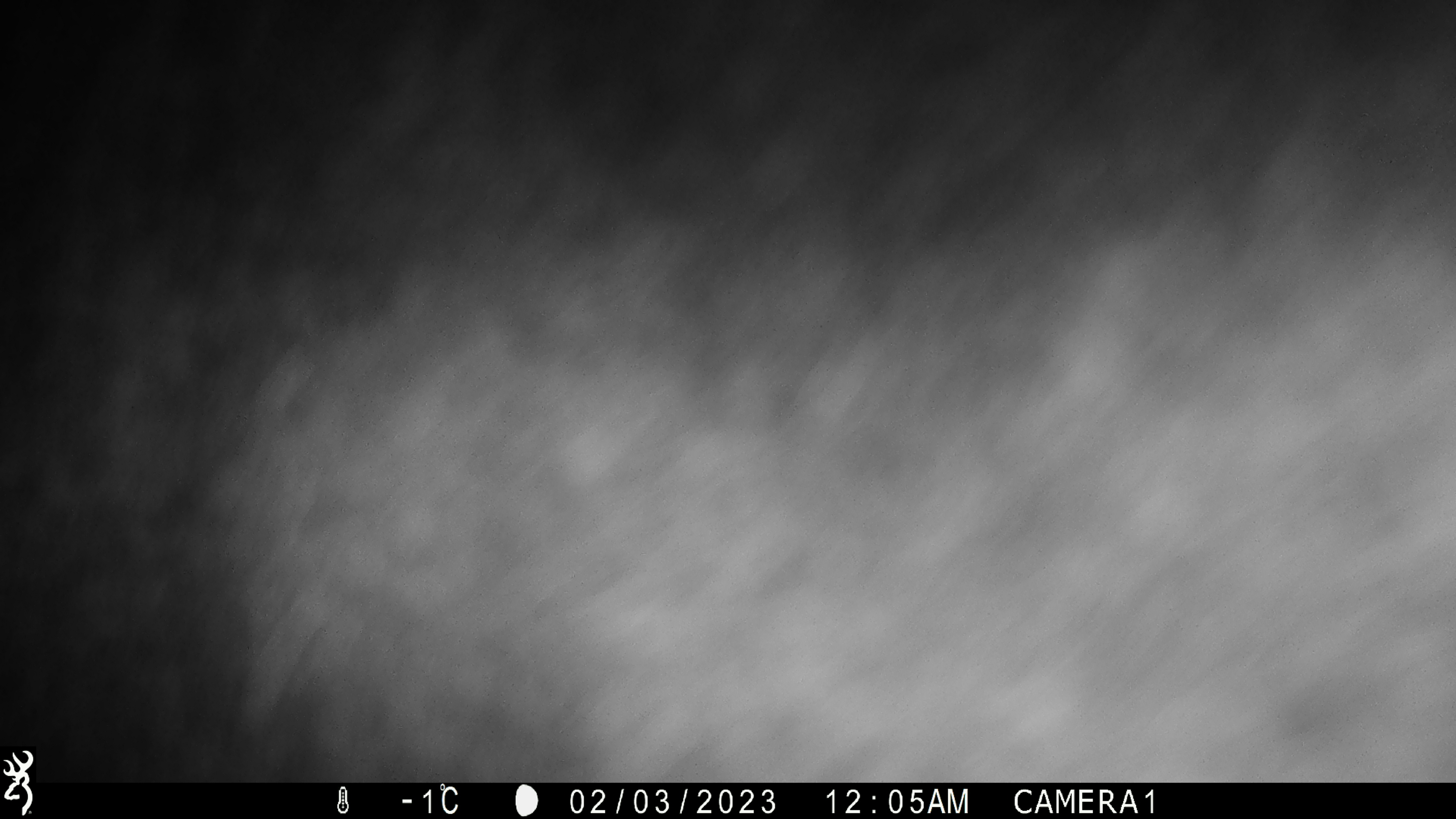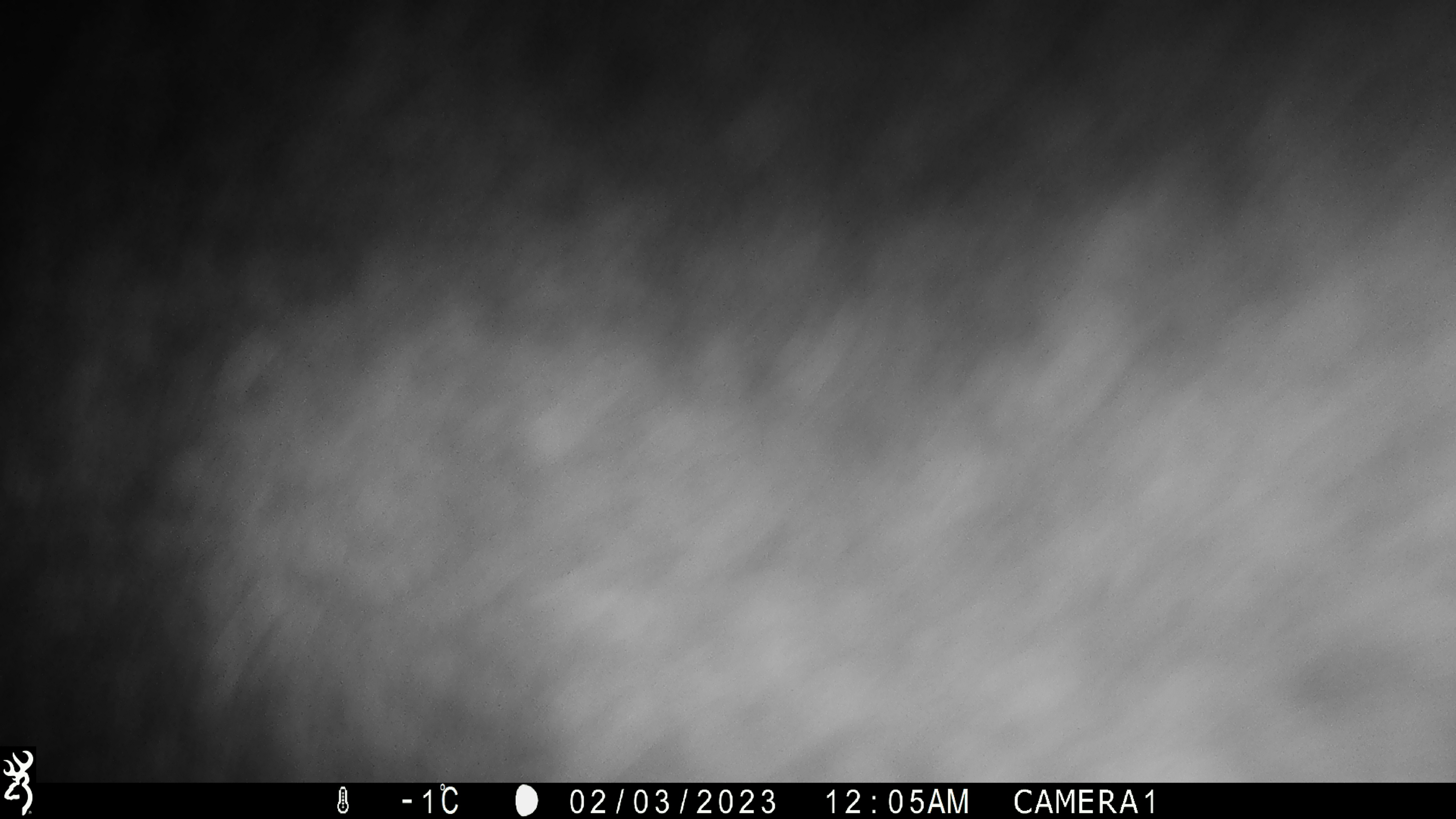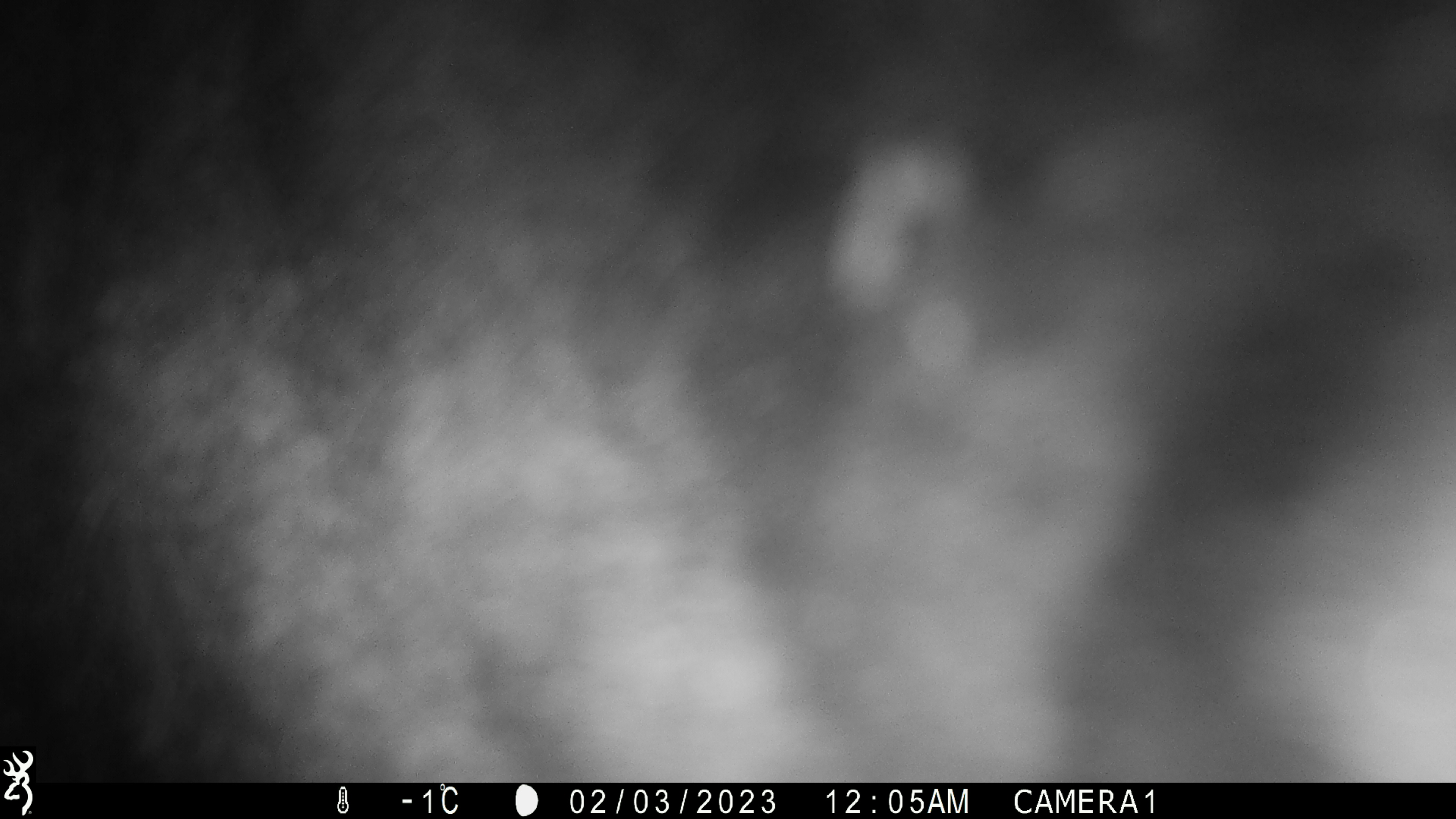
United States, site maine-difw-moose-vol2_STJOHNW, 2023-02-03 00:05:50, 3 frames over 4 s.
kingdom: Animalia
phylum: Chordata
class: Mammalia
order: Artiodactyla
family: Cervidae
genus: Alces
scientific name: Alces alces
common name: moose